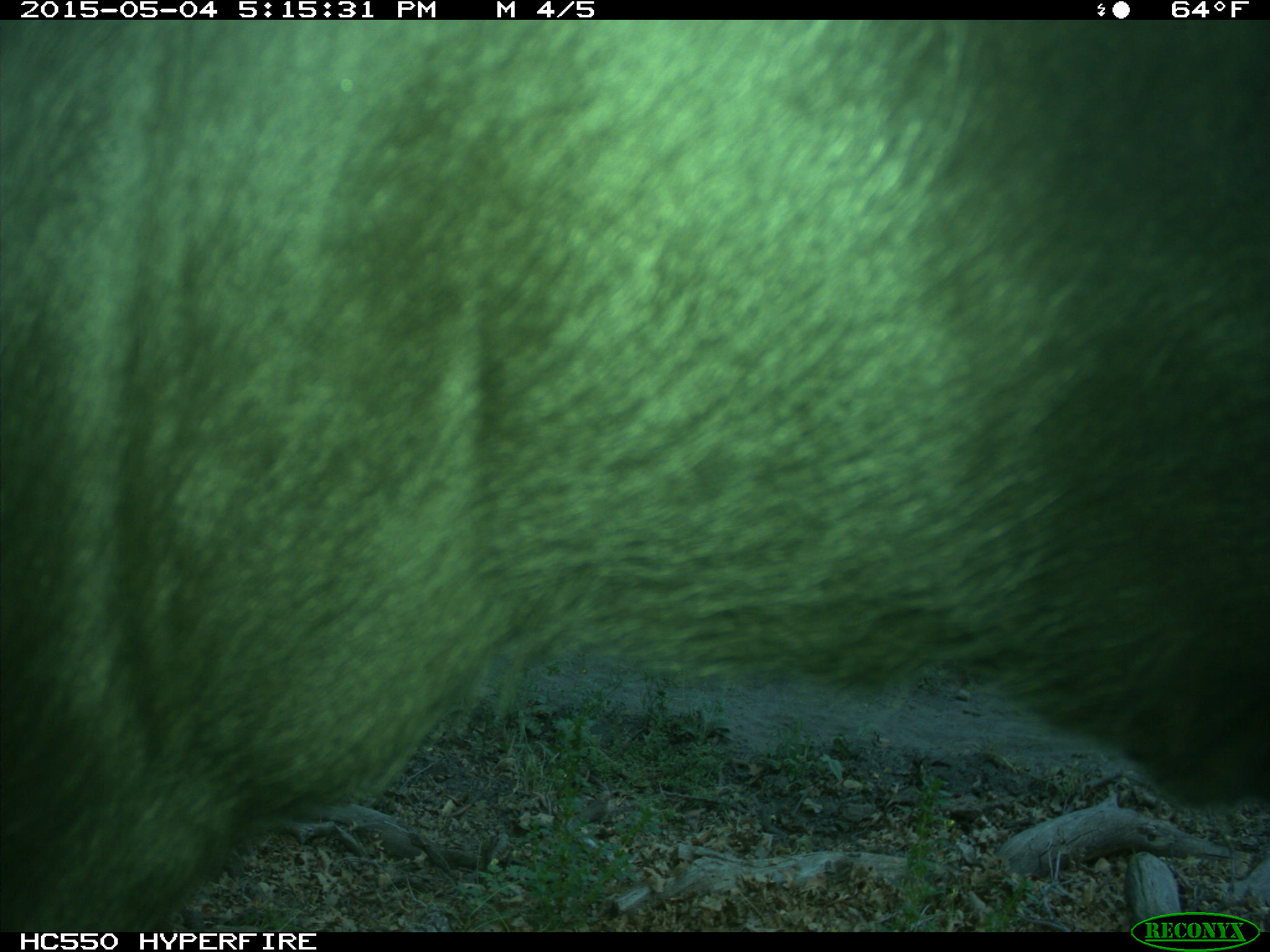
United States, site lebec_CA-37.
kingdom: Animalia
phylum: Chordata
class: Mammalia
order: Artiodactyla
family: Bovidae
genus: Bos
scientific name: Bos taurus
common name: domestic cow